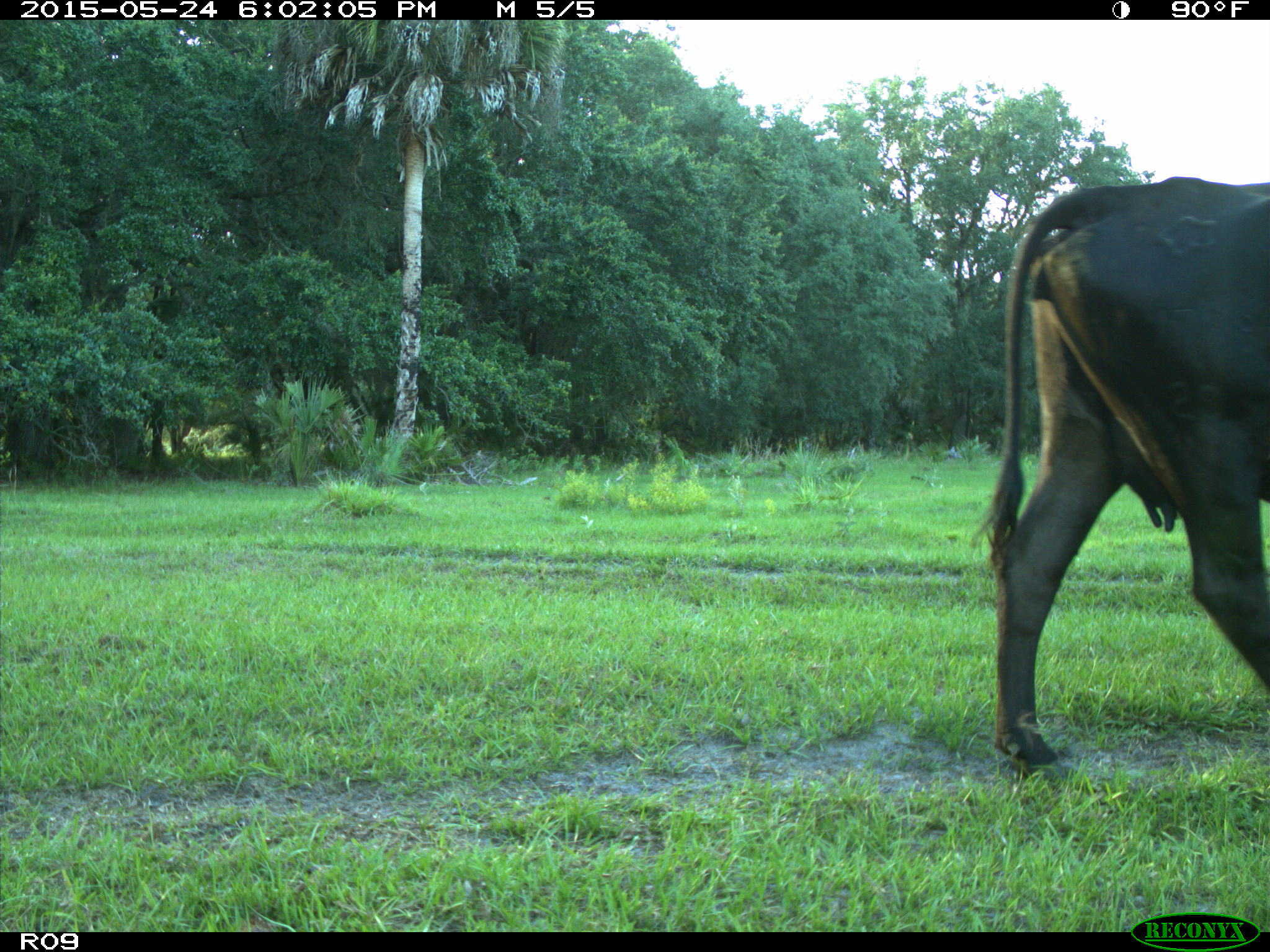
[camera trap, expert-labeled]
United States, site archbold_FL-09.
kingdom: Animalia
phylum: Chordata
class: Mammalia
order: Artiodactyla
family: Bovidae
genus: Bos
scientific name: Bos taurus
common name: domestic cow